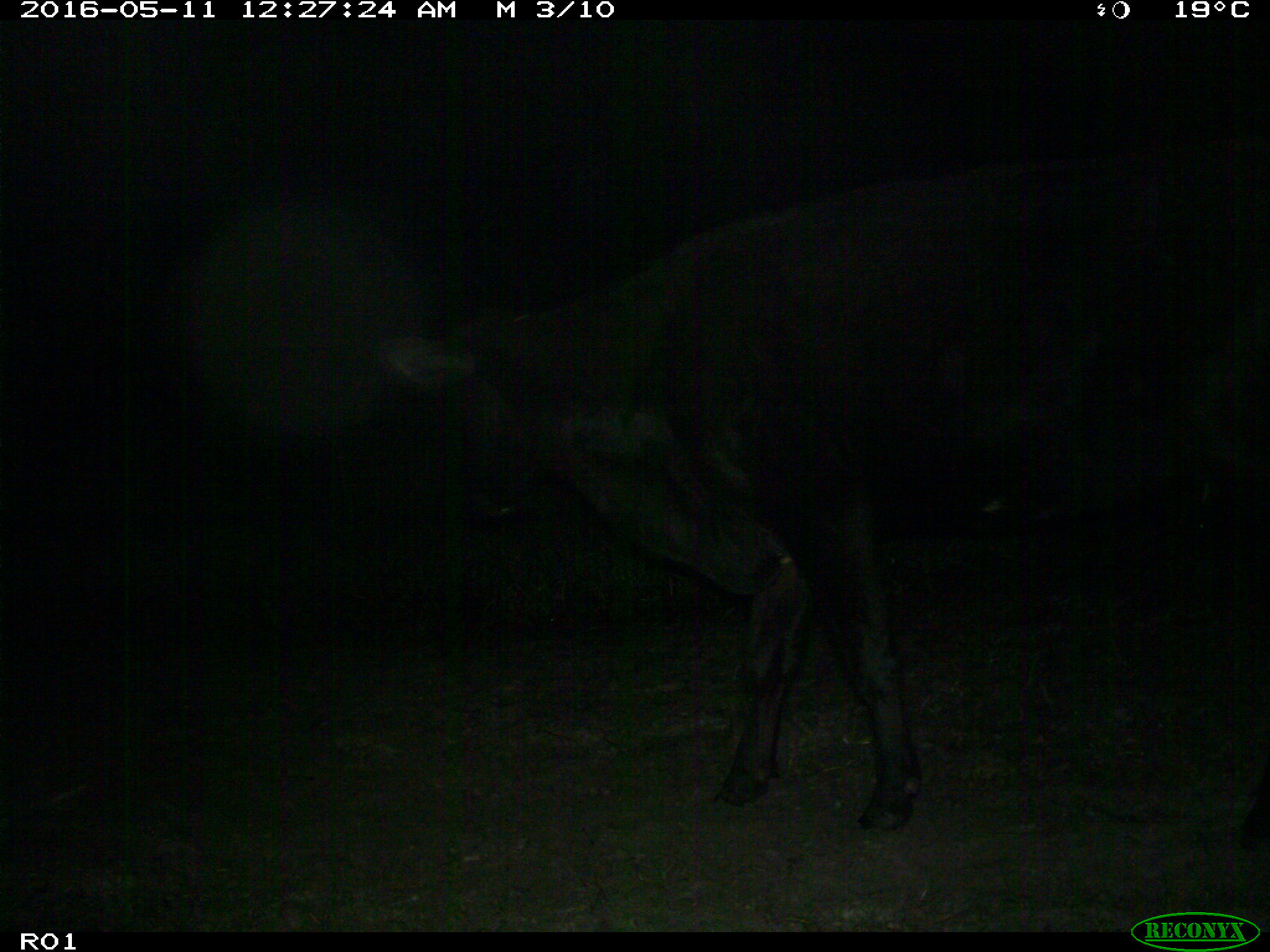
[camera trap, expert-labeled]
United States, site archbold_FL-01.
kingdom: Animalia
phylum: Chordata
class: Mammalia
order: Artiodactyla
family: Bovidae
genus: Bos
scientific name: Bos taurus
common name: domestic cow